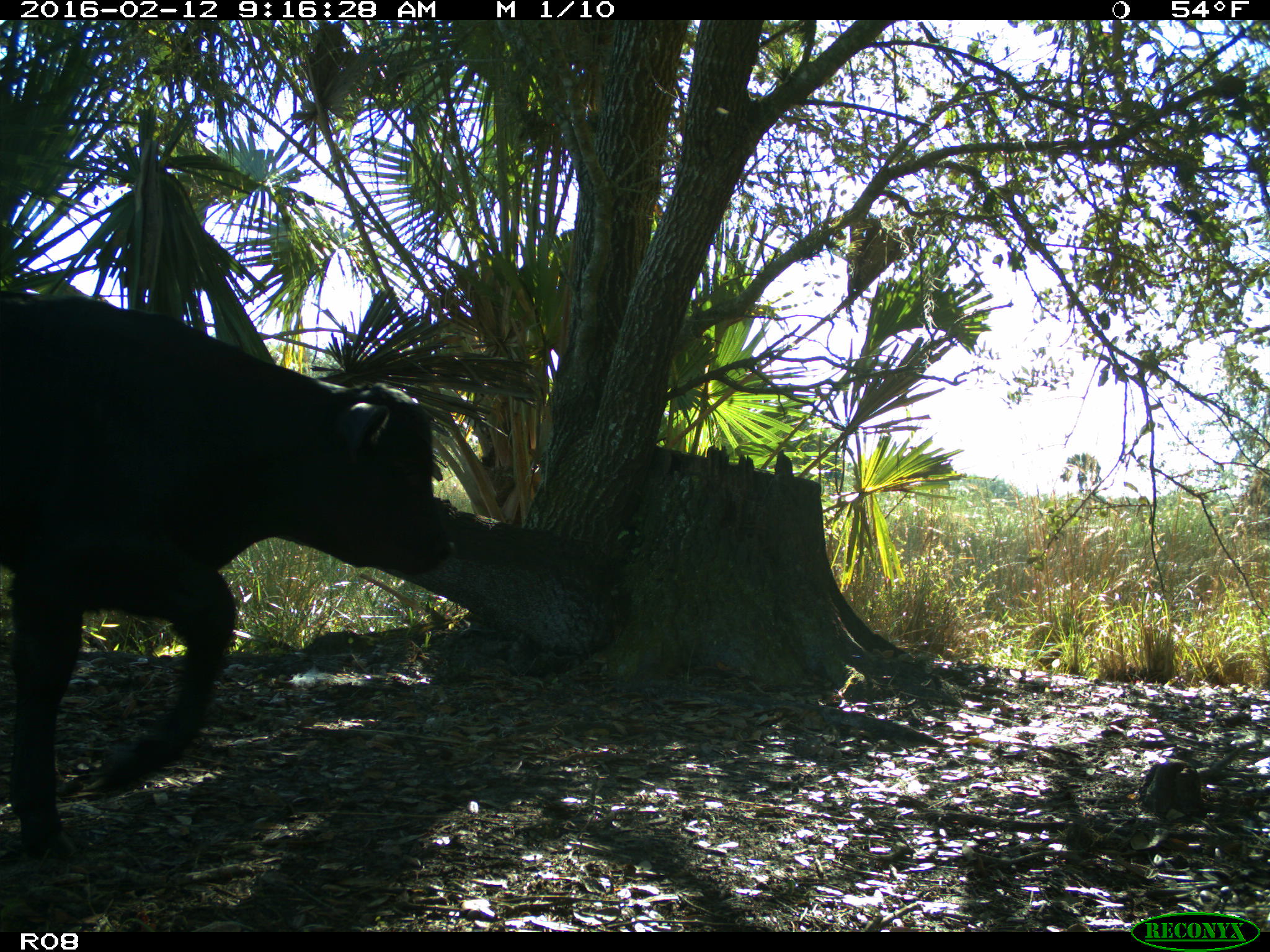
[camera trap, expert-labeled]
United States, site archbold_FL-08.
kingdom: Animalia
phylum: Chordata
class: Mammalia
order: Artiodactyla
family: Bovidae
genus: Bos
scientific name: Bos taurus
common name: domestic cow